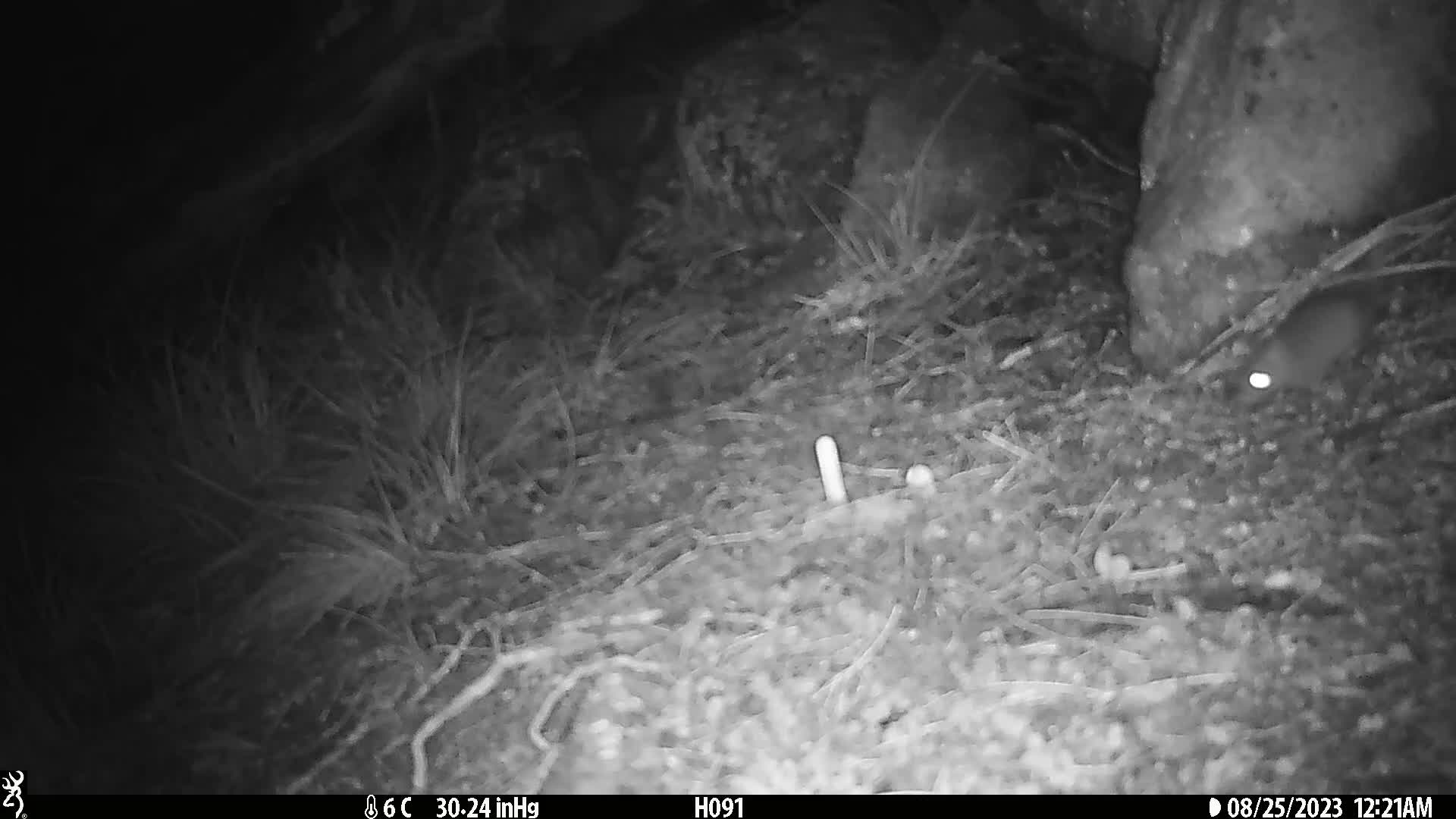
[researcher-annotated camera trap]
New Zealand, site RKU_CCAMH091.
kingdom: Animalia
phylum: Chordata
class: Mammalia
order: Rodentia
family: Muridae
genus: Rattus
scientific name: Rattus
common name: rat